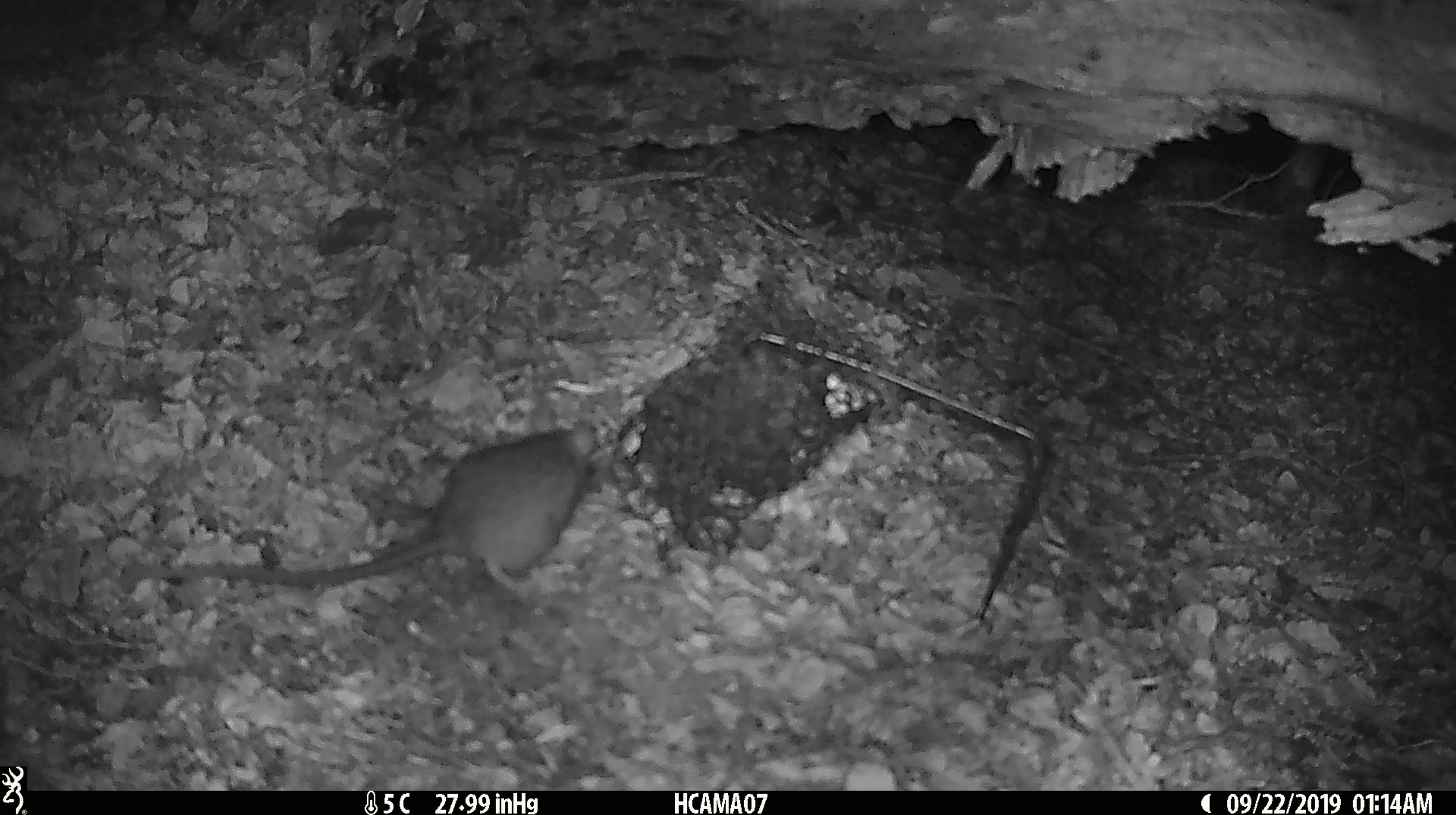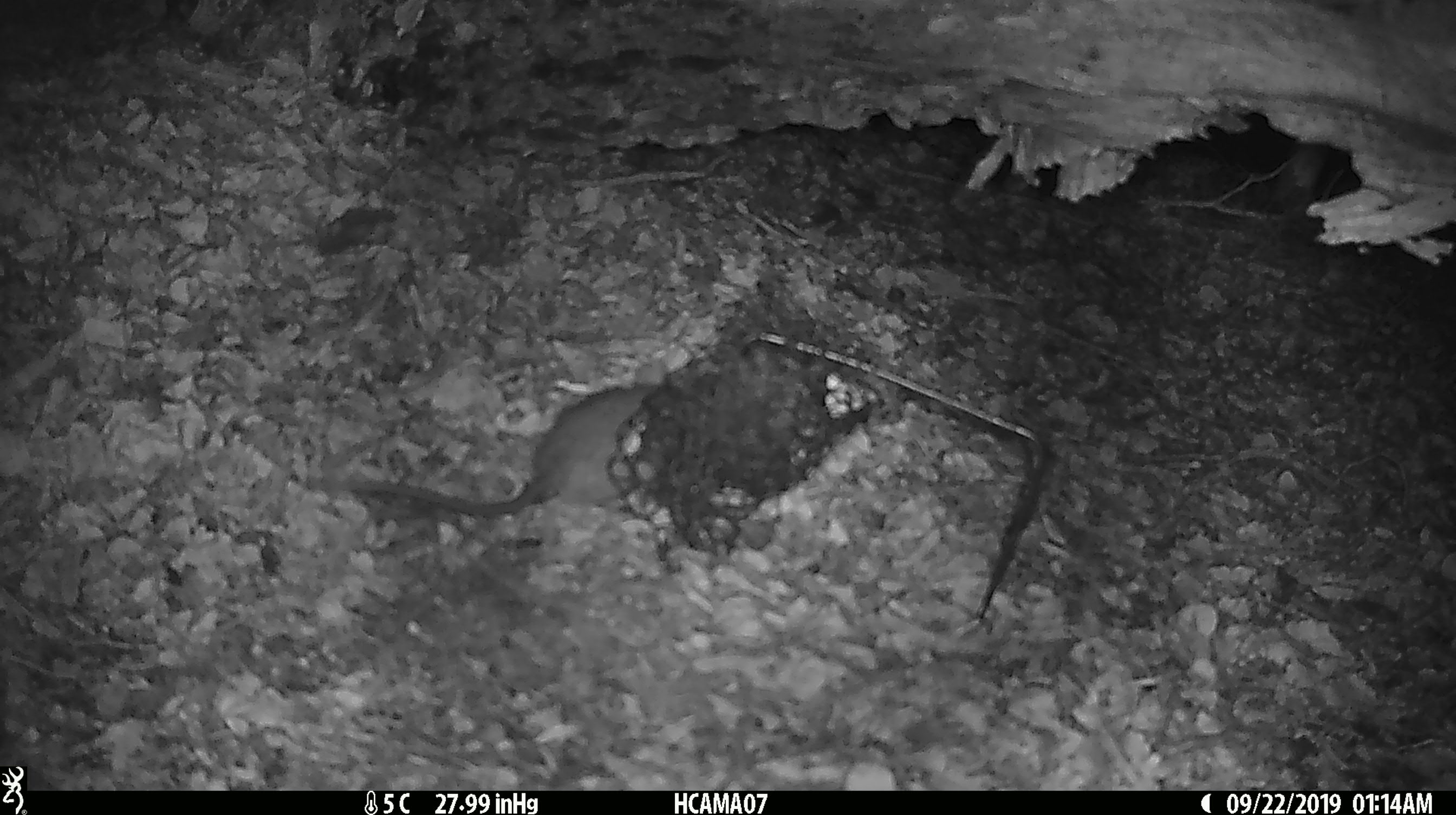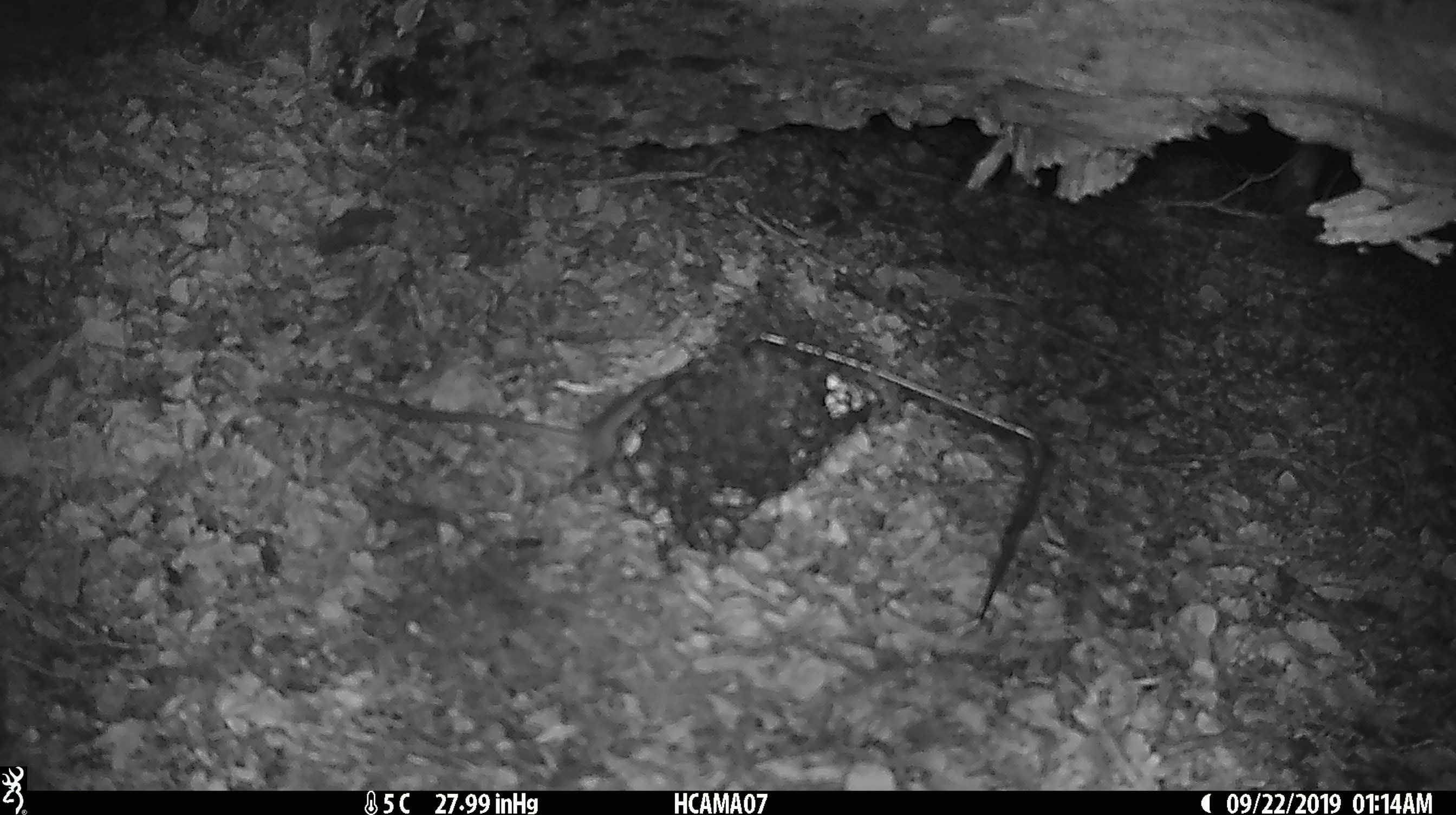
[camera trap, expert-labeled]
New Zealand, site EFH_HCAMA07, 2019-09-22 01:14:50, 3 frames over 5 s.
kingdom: Animalia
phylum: Chordata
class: Mammalia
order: Rodentia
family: Muridae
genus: Rattus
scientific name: Rattus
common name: rat